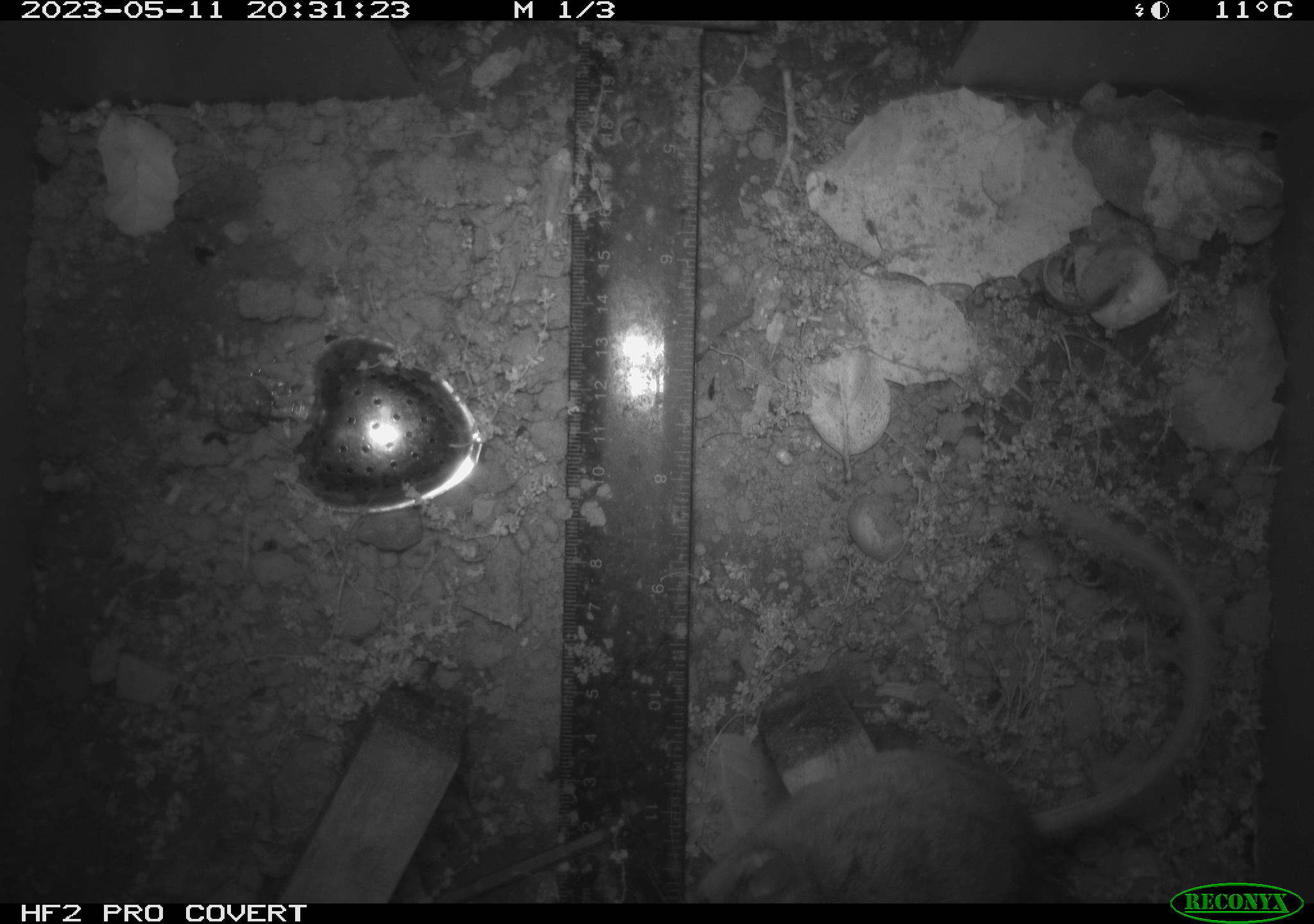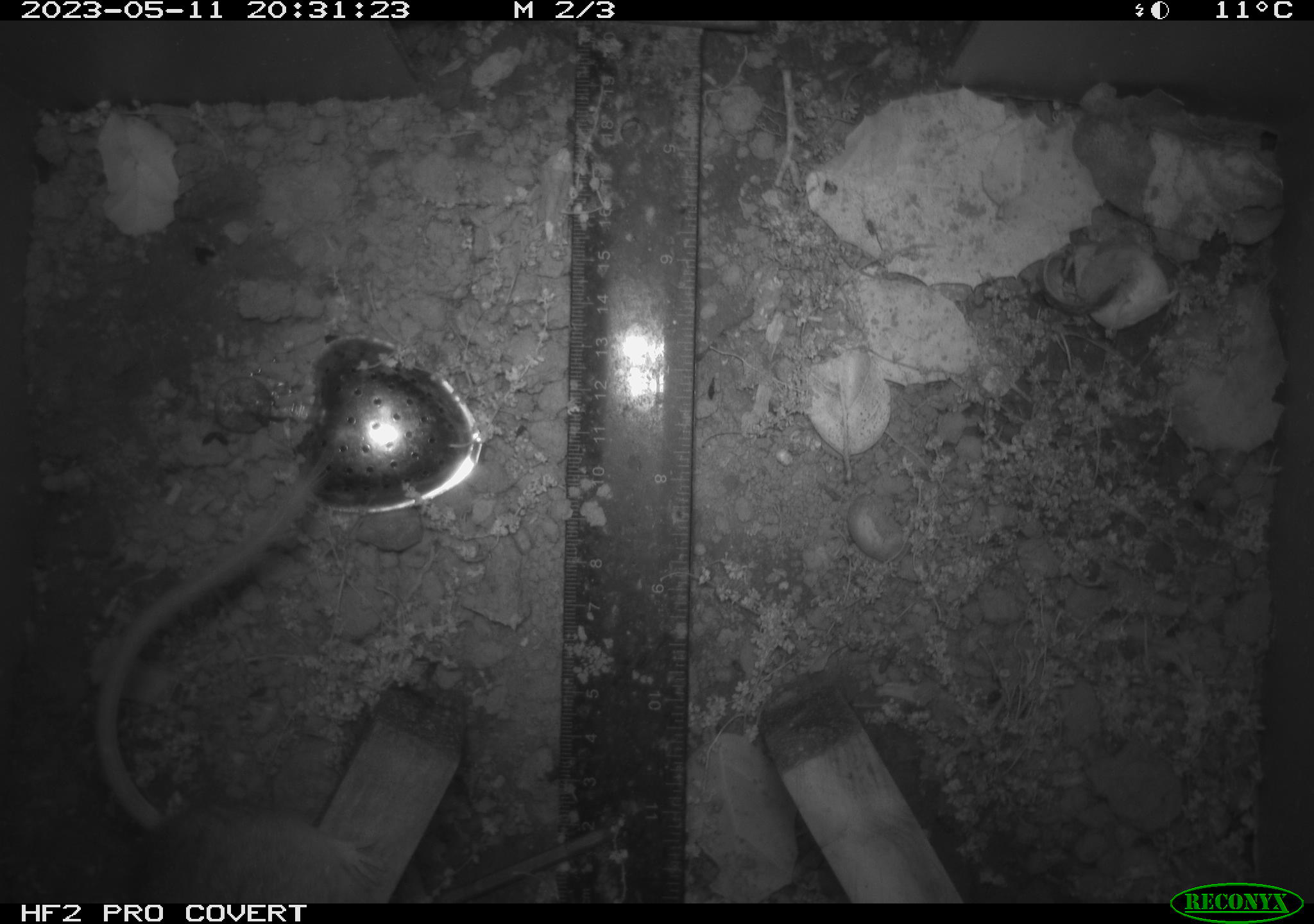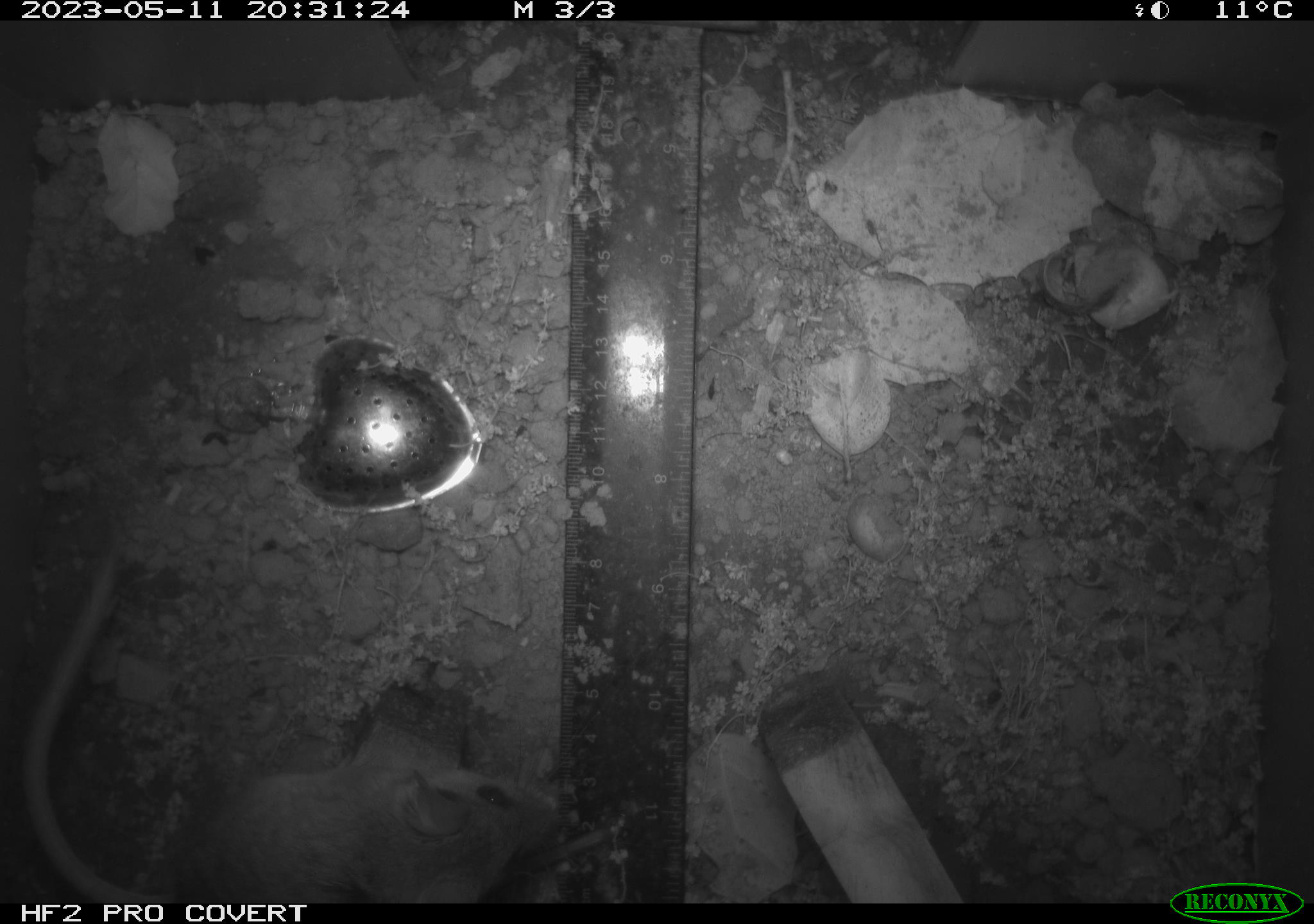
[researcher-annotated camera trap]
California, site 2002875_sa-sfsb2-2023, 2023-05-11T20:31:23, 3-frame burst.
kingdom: Animalia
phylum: Chordata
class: Mammalia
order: Rodentia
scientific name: Rodentia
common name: mouse species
Mouse species (Rodentia).